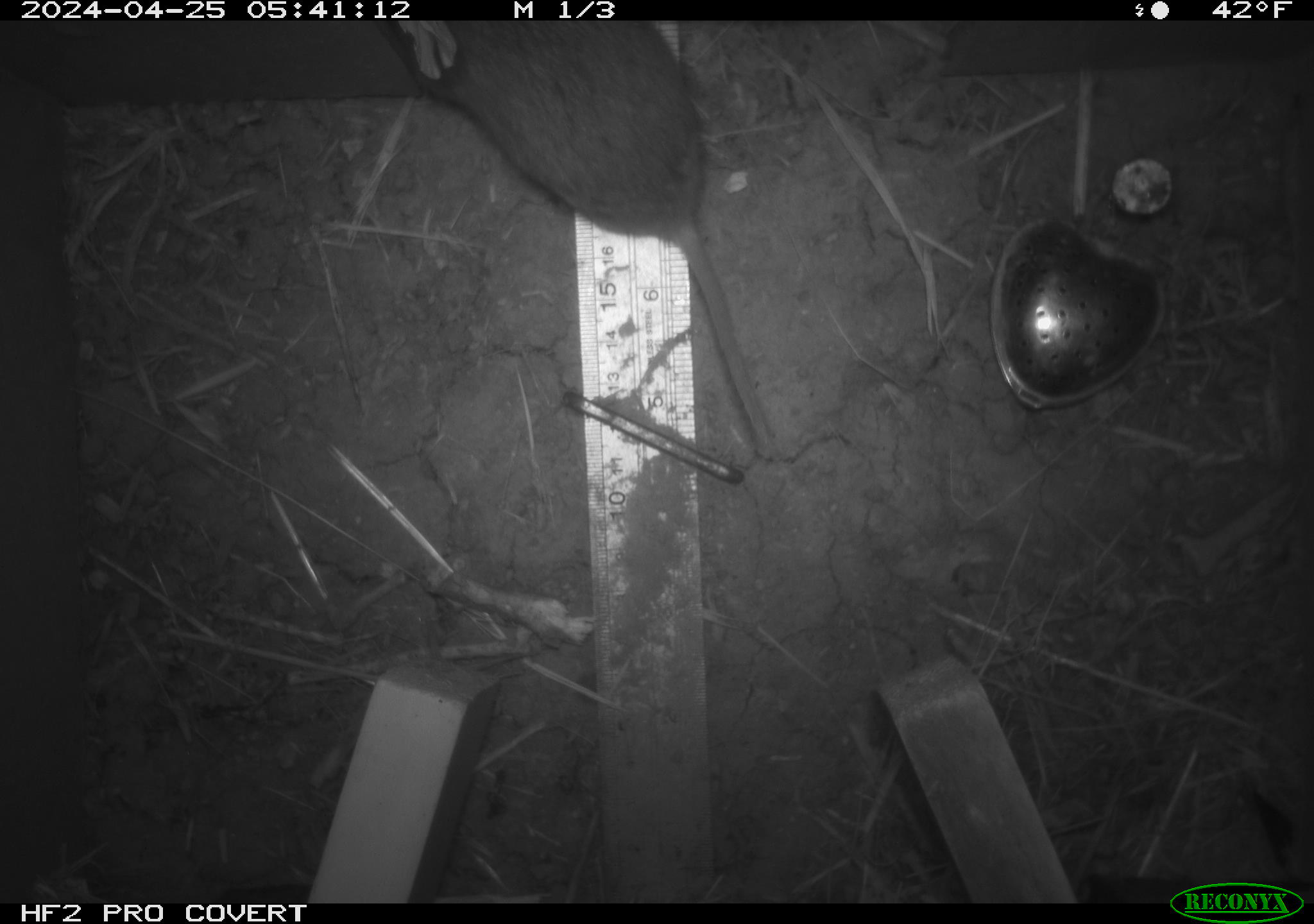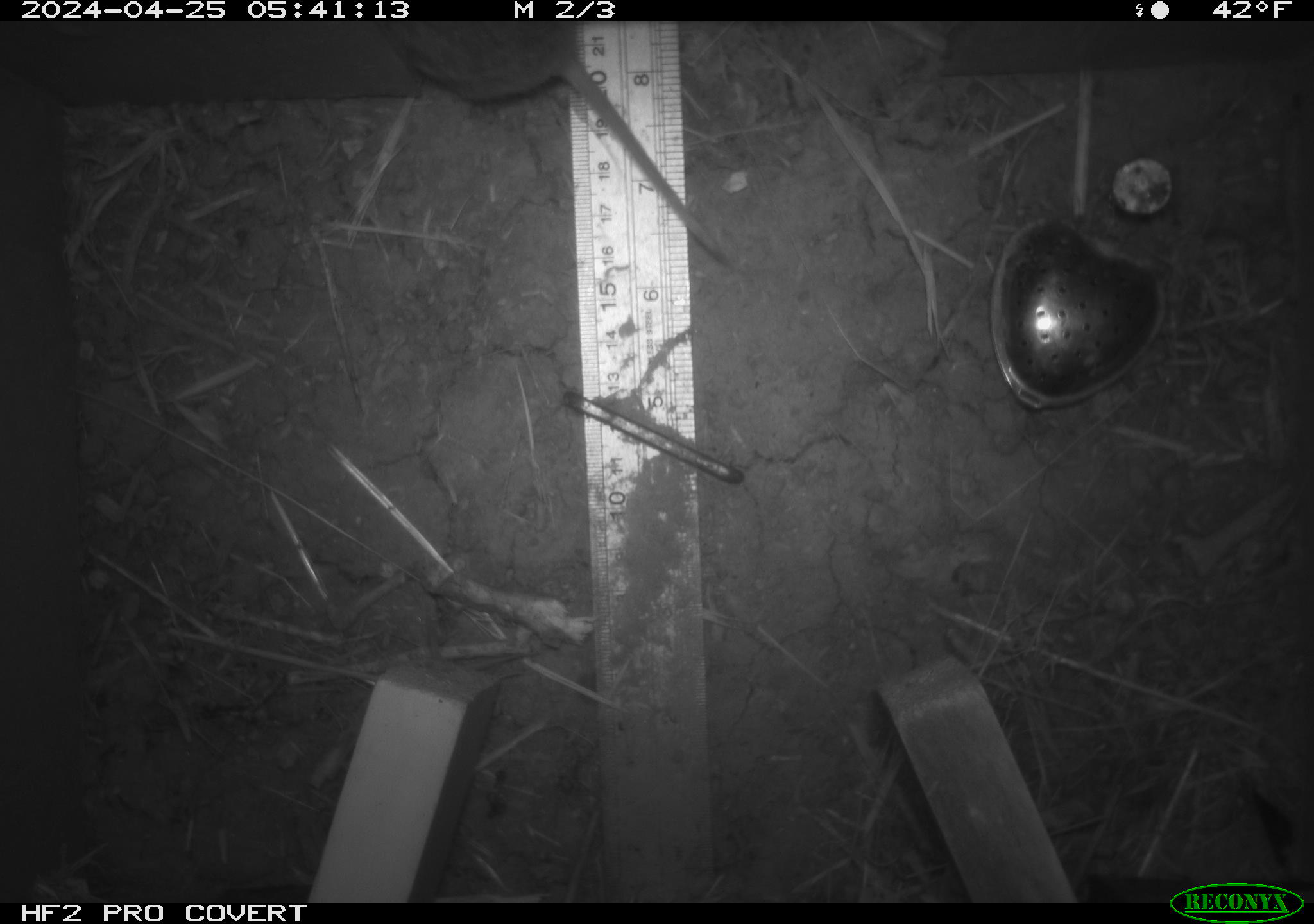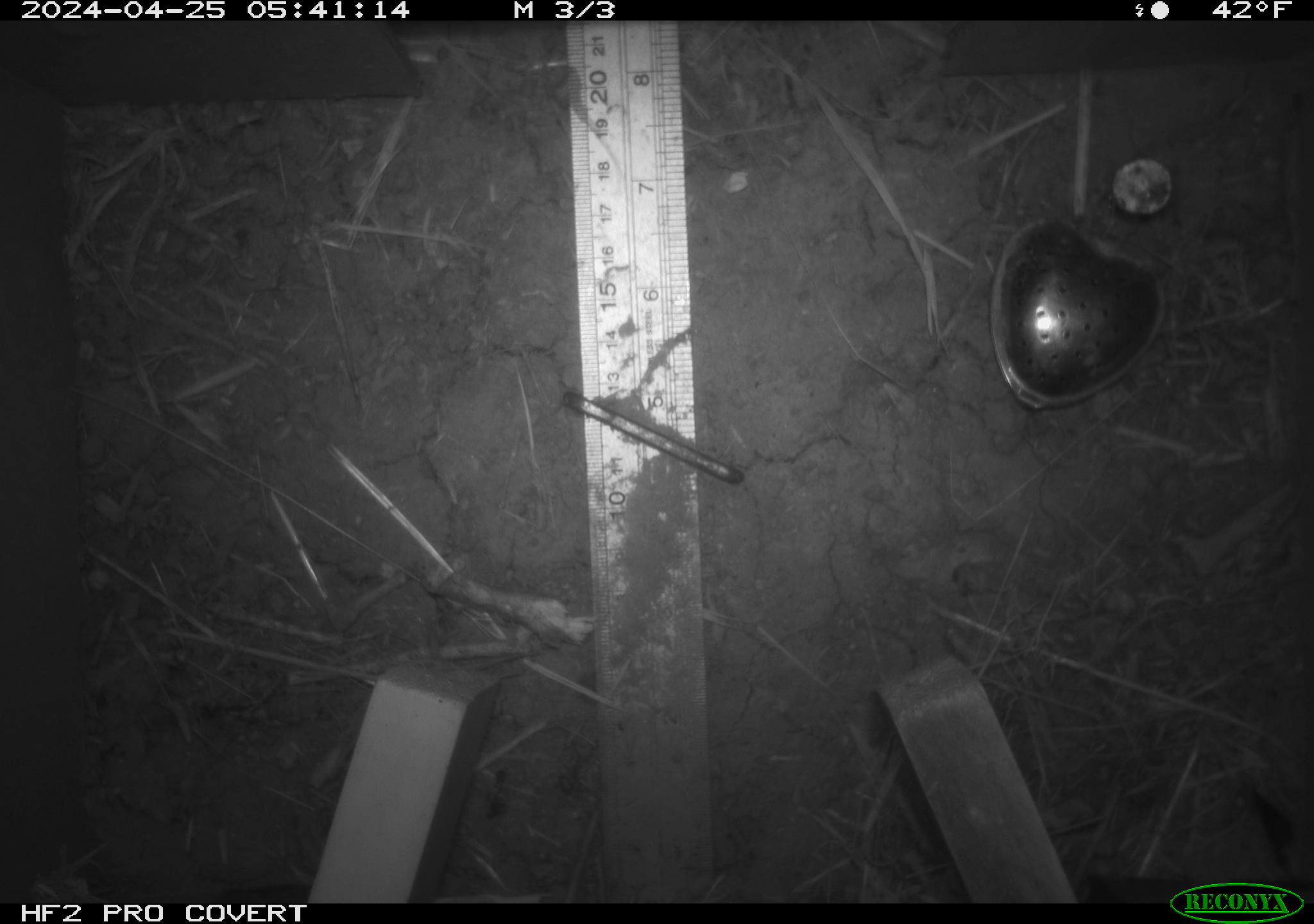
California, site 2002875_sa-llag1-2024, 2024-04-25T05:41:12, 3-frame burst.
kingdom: Animalia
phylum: Chordata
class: Mammalia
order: Rodentia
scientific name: Rodentia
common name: mouse species